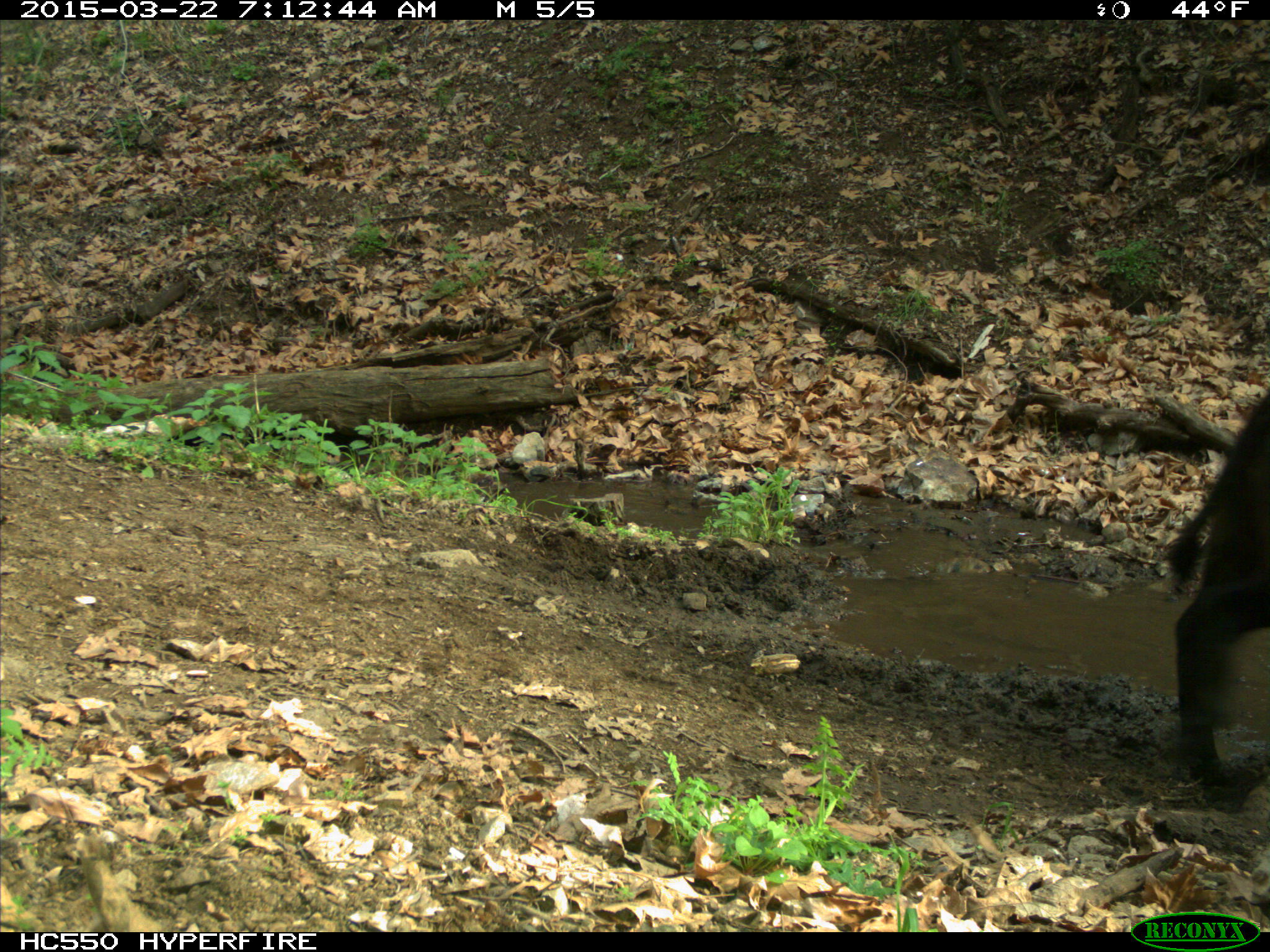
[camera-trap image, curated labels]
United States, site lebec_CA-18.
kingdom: Animalia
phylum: Chordata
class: Mammalia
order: Artiodactyla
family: Bovidae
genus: Bos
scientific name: Bos taurus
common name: domestic cow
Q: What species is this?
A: Bos taurus (domestic cow).